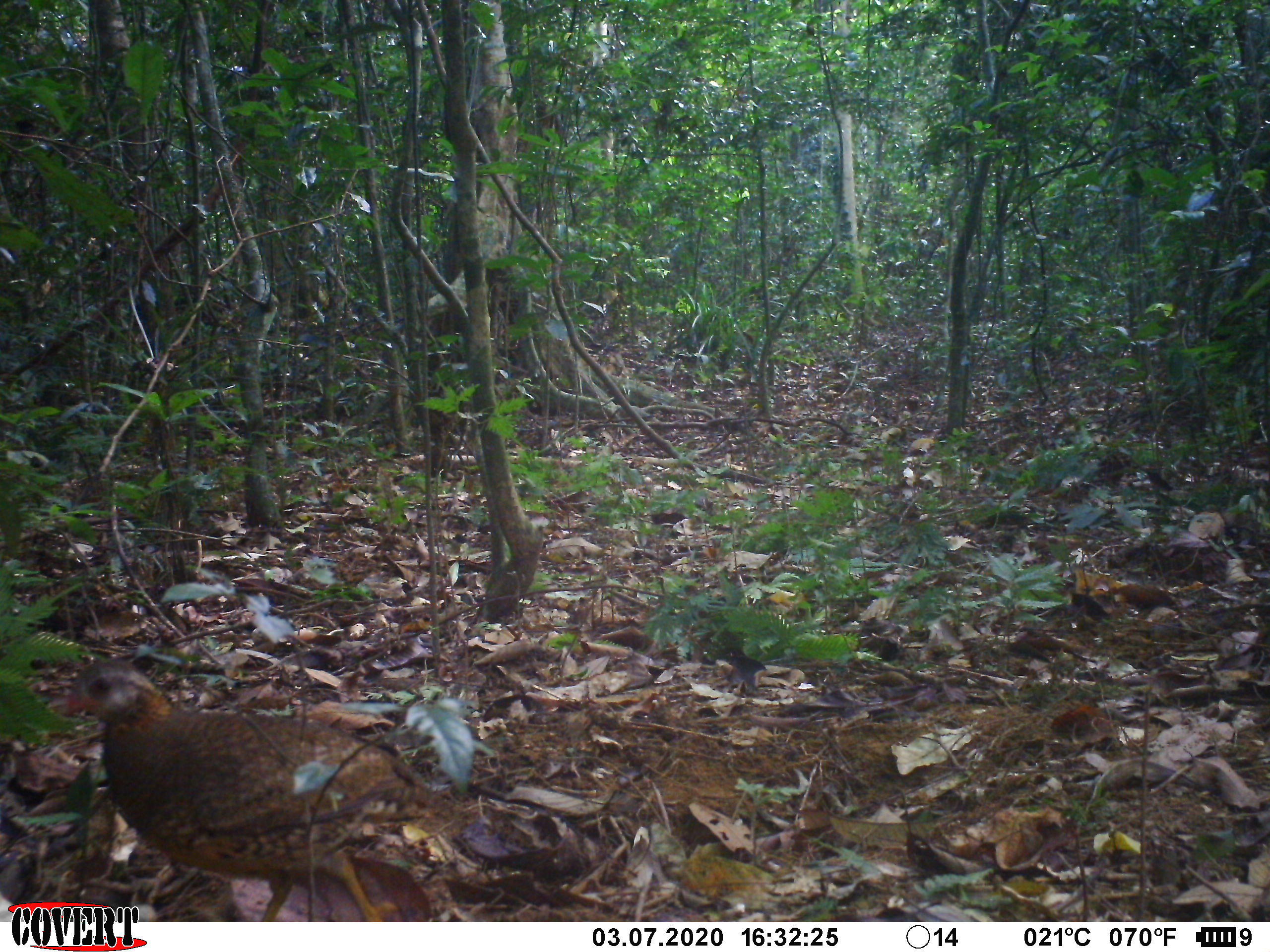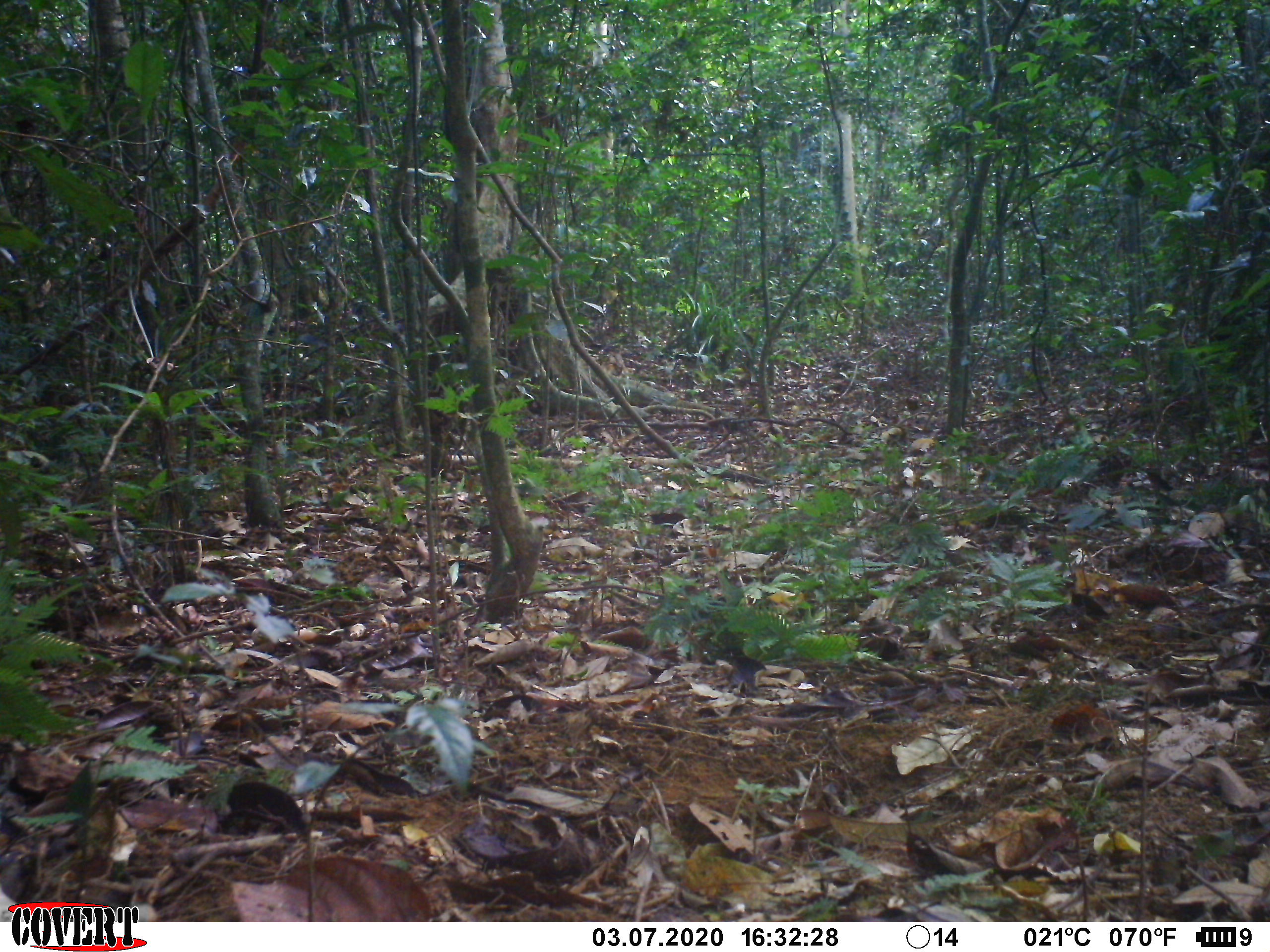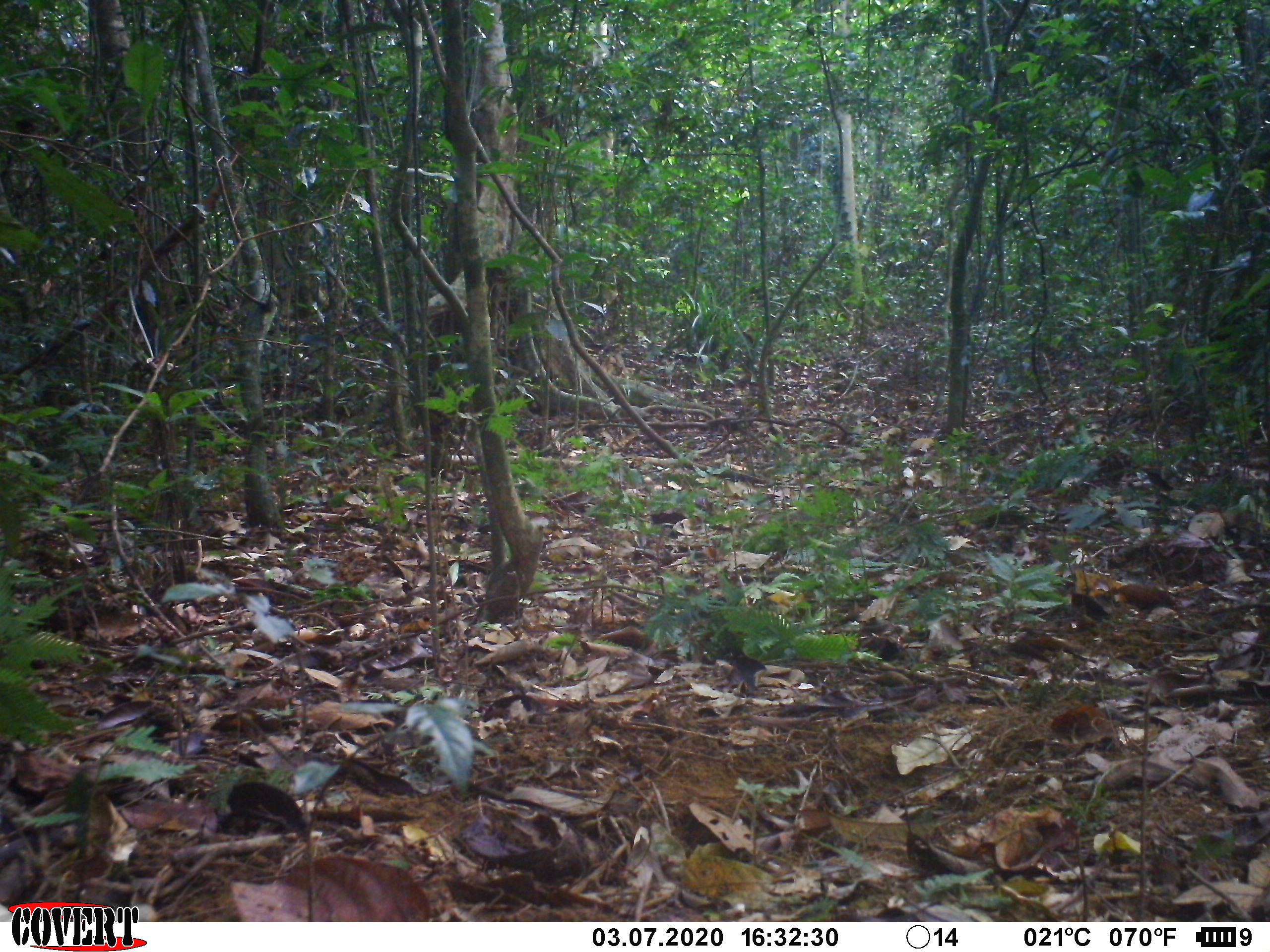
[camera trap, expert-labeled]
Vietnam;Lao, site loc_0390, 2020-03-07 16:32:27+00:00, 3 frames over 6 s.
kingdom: Animalia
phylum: Chordata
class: Aves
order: Galliformes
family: Phasianidae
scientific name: Phasianidae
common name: partridge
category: unidentified partridge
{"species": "unidentified partridge (partridge) (Phasianidae)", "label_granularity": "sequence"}